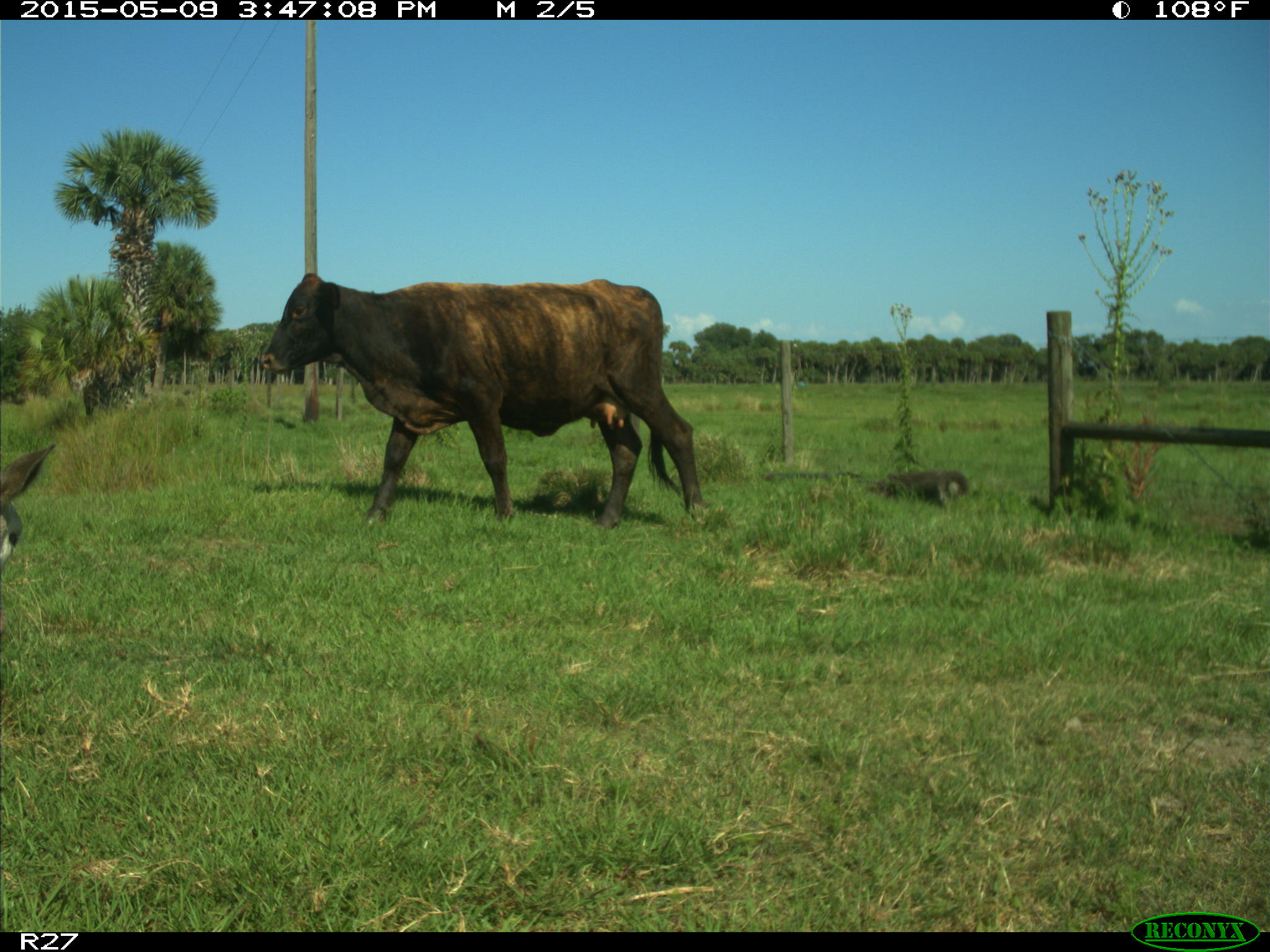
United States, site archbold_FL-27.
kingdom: Animalia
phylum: Chordata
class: Mammalia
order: Artiodactyla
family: Bovidae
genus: Bos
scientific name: Bos taurus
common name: domestic cow